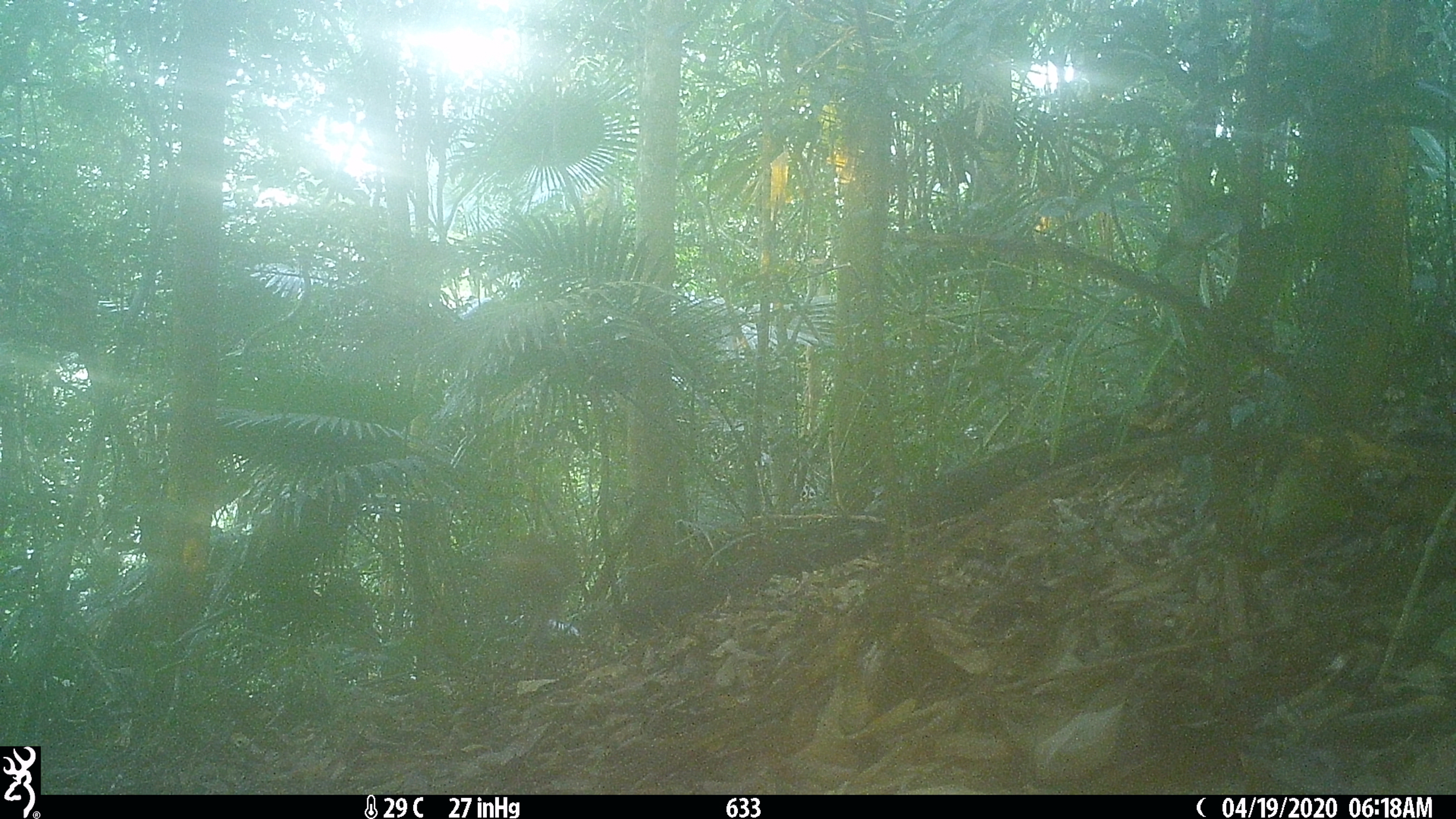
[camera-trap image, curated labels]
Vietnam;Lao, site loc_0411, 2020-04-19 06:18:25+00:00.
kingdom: Animalia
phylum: Chordata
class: Mammalia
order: Primates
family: Cercopithecidae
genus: Macaca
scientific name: Macaca nemestrina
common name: pig-tailed macaque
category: pig tailed macaque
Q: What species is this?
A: Pig tailed macaque (pig-tailed macaque) (Macaca nemestrina).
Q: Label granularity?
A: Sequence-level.